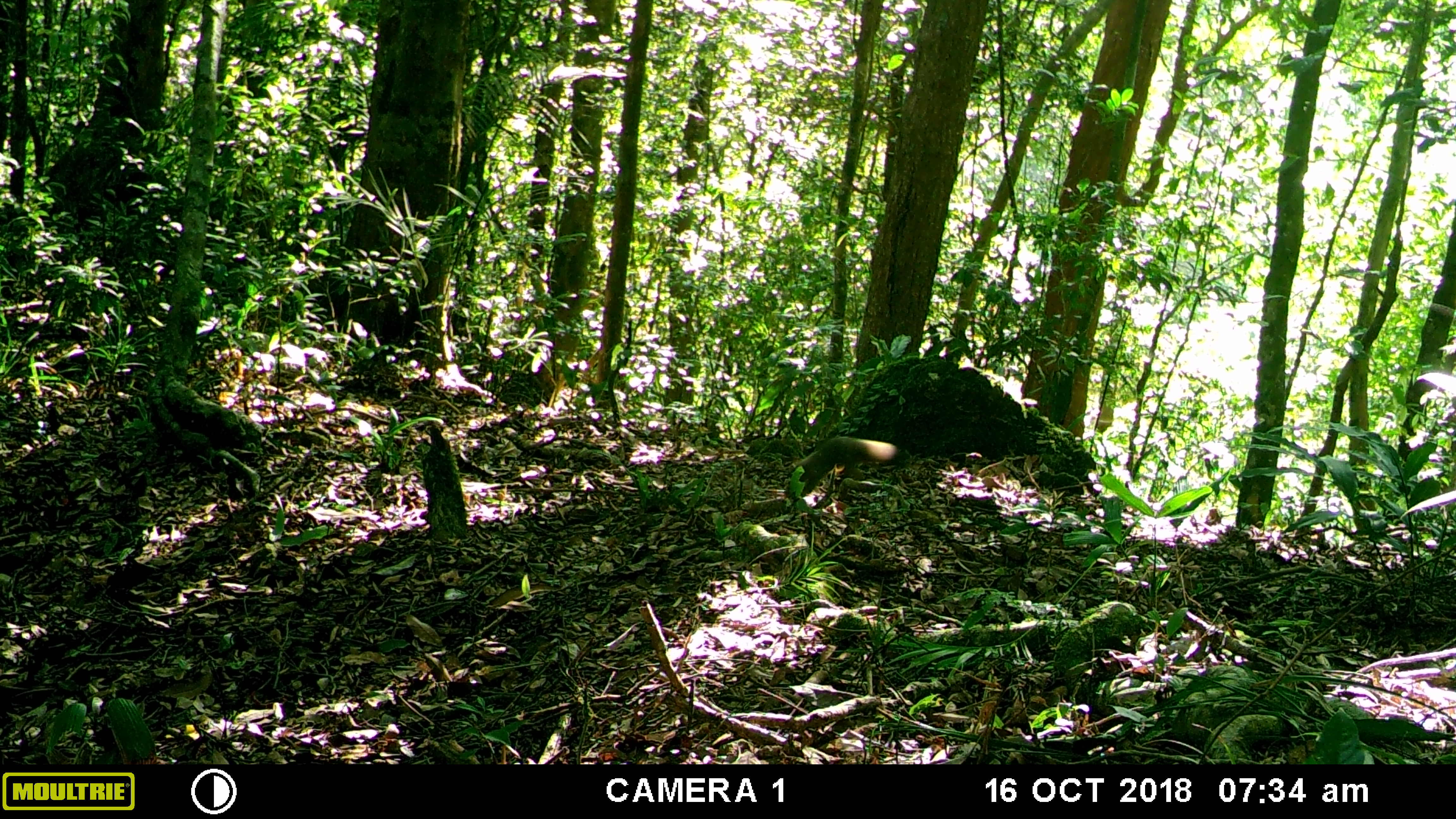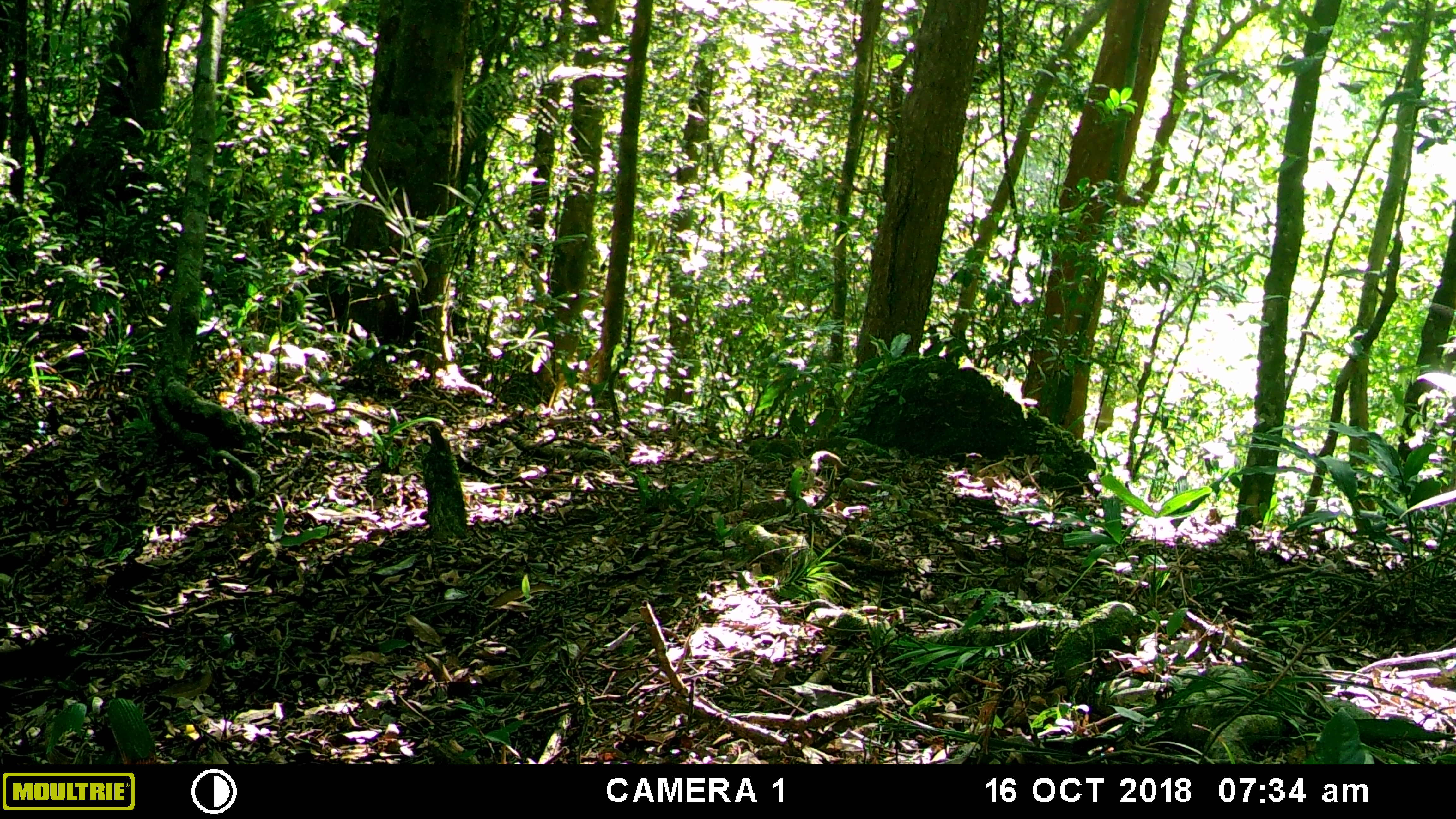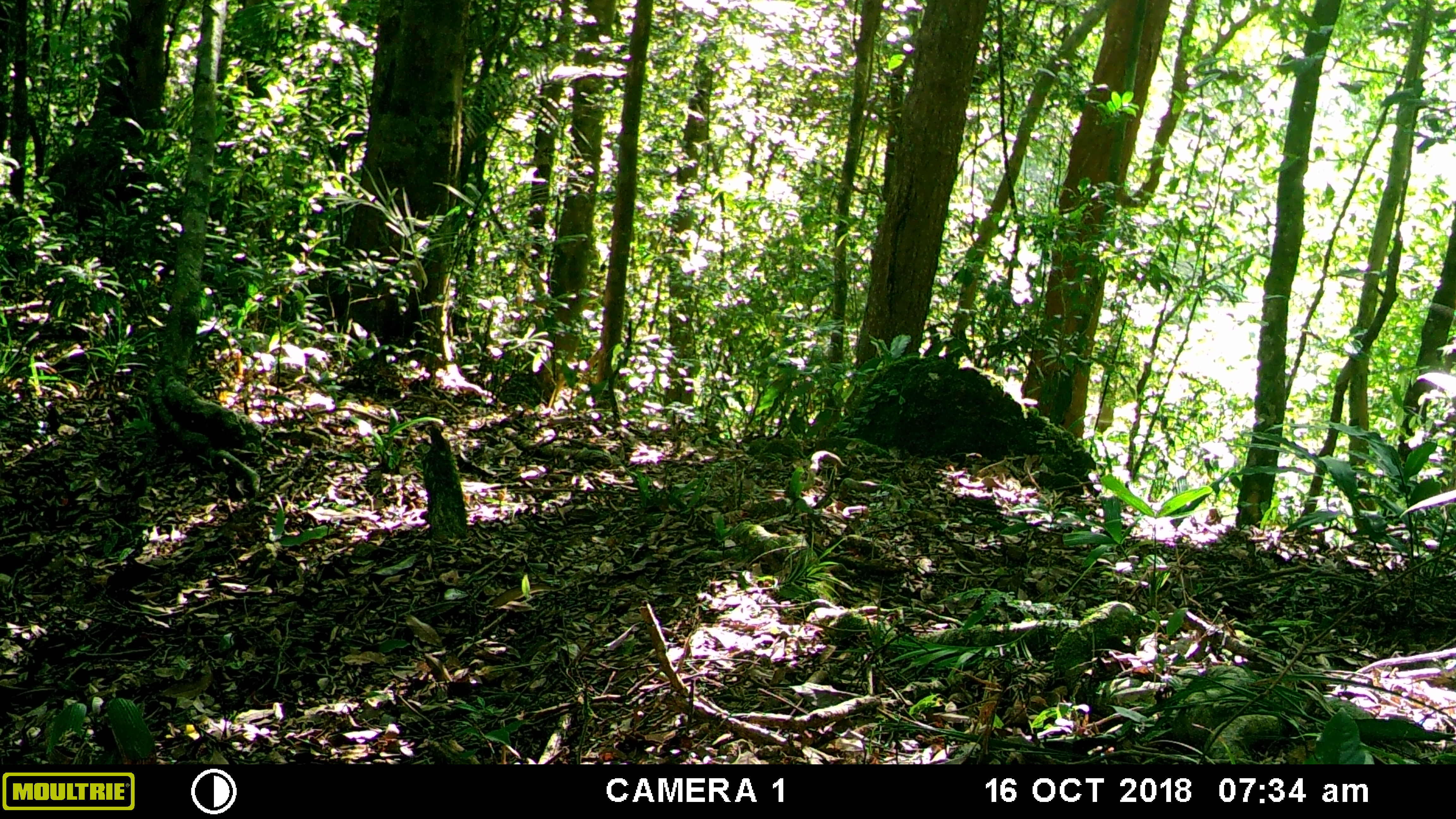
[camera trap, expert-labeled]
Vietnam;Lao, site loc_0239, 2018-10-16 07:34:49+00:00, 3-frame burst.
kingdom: Animalia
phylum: Chordata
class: Mammalia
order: Rodentia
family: Sciuridae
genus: Callosciurus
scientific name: Callosciurus erythraeus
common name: pallas's squirrel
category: pallass squirrel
Pallass squirrel (pallas's squirrel) (Callosciurus erythraeus). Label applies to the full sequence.